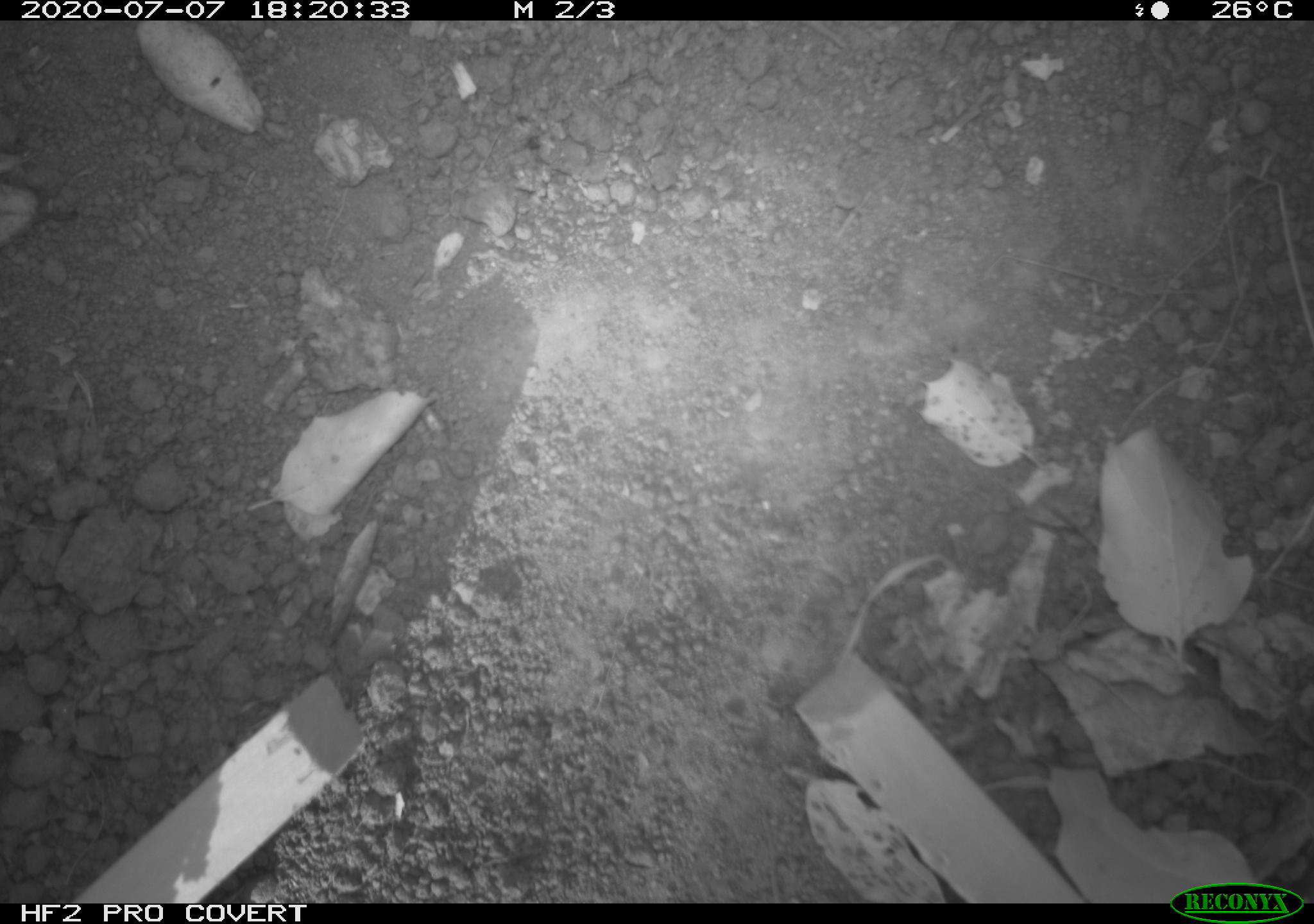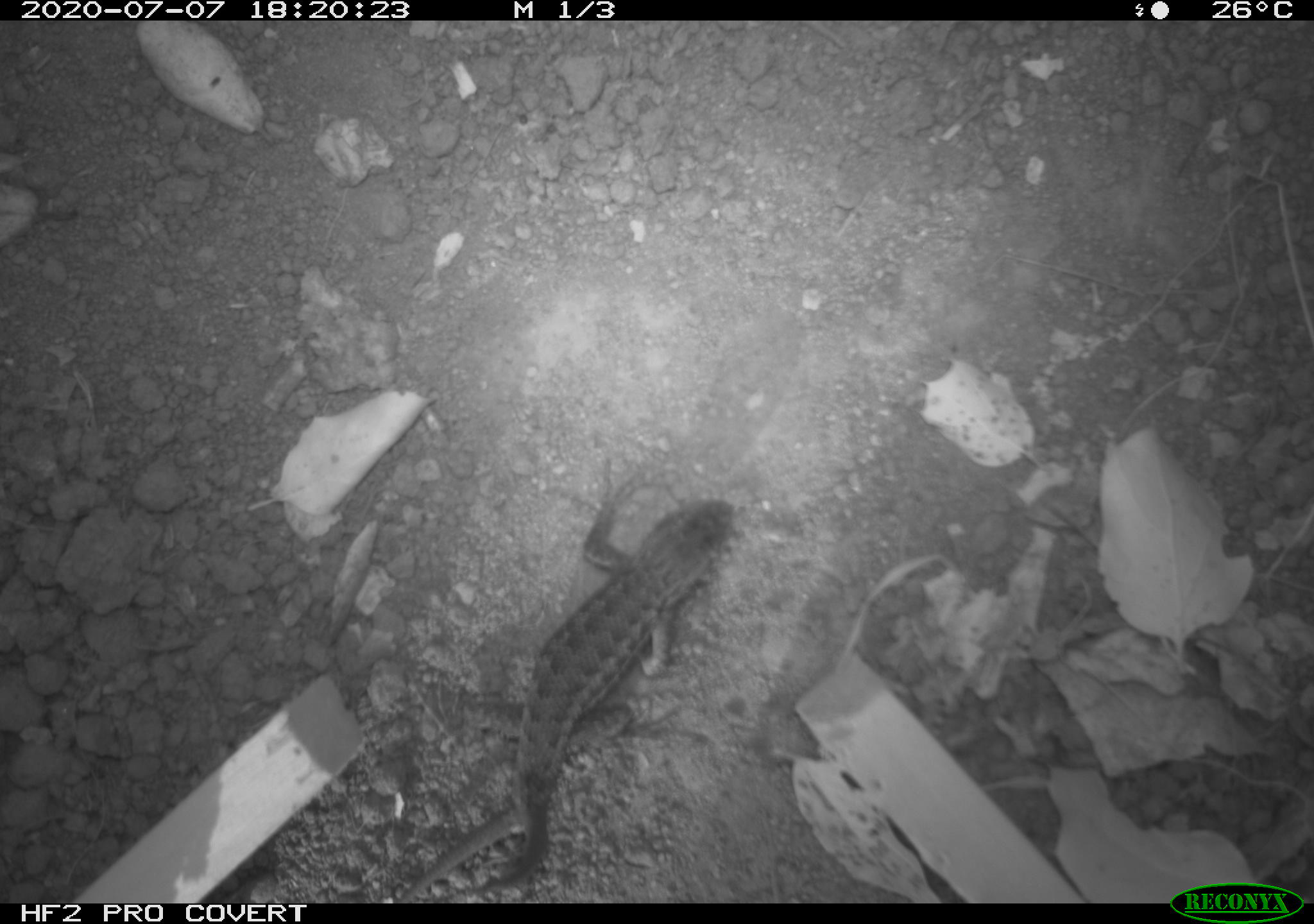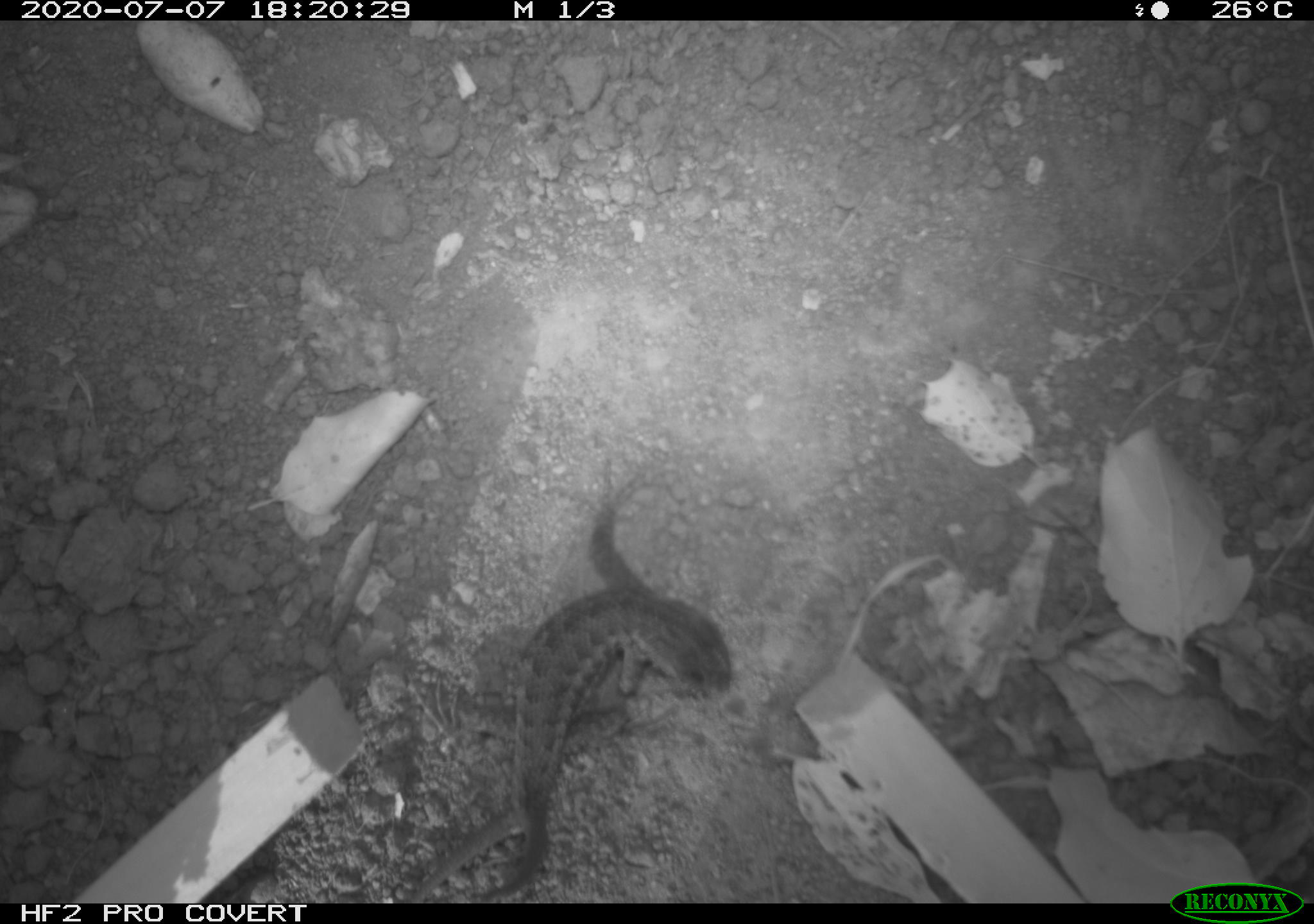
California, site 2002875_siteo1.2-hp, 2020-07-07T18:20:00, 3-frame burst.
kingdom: Animalia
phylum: Chordata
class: Reptilia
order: Squamata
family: Phrynosomatidae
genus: Sceloporus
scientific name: Sceloporus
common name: spiny lizards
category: sceloporus species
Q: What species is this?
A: Sceloporus species (spiny lizards) (Sceloporus).